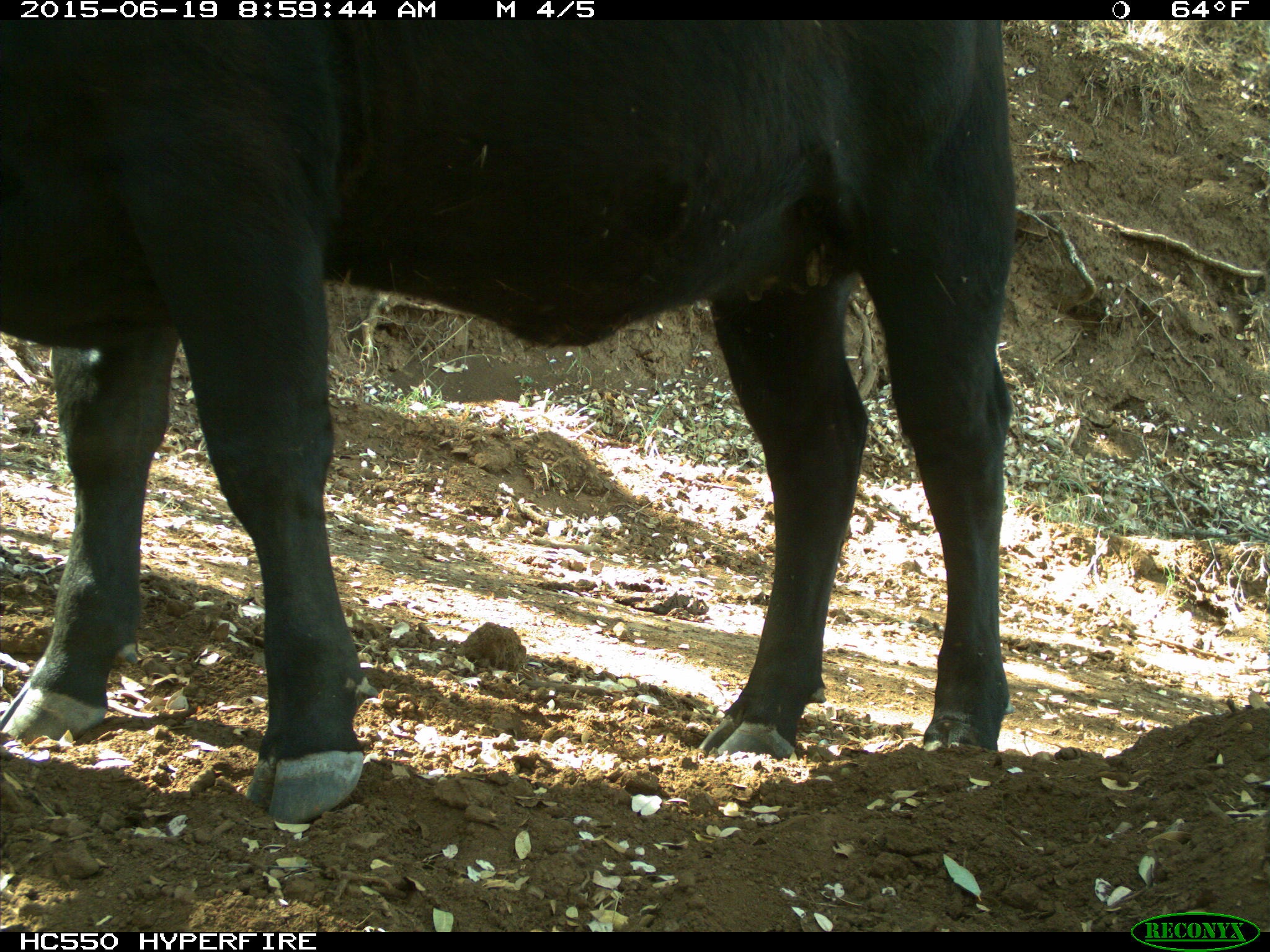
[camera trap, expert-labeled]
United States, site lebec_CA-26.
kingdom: Animalia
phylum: Chordata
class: Mammalia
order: Artiodactyla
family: Bovidae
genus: Bos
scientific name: Bos taurus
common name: domestic cow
Bos taurus (domestic cow).